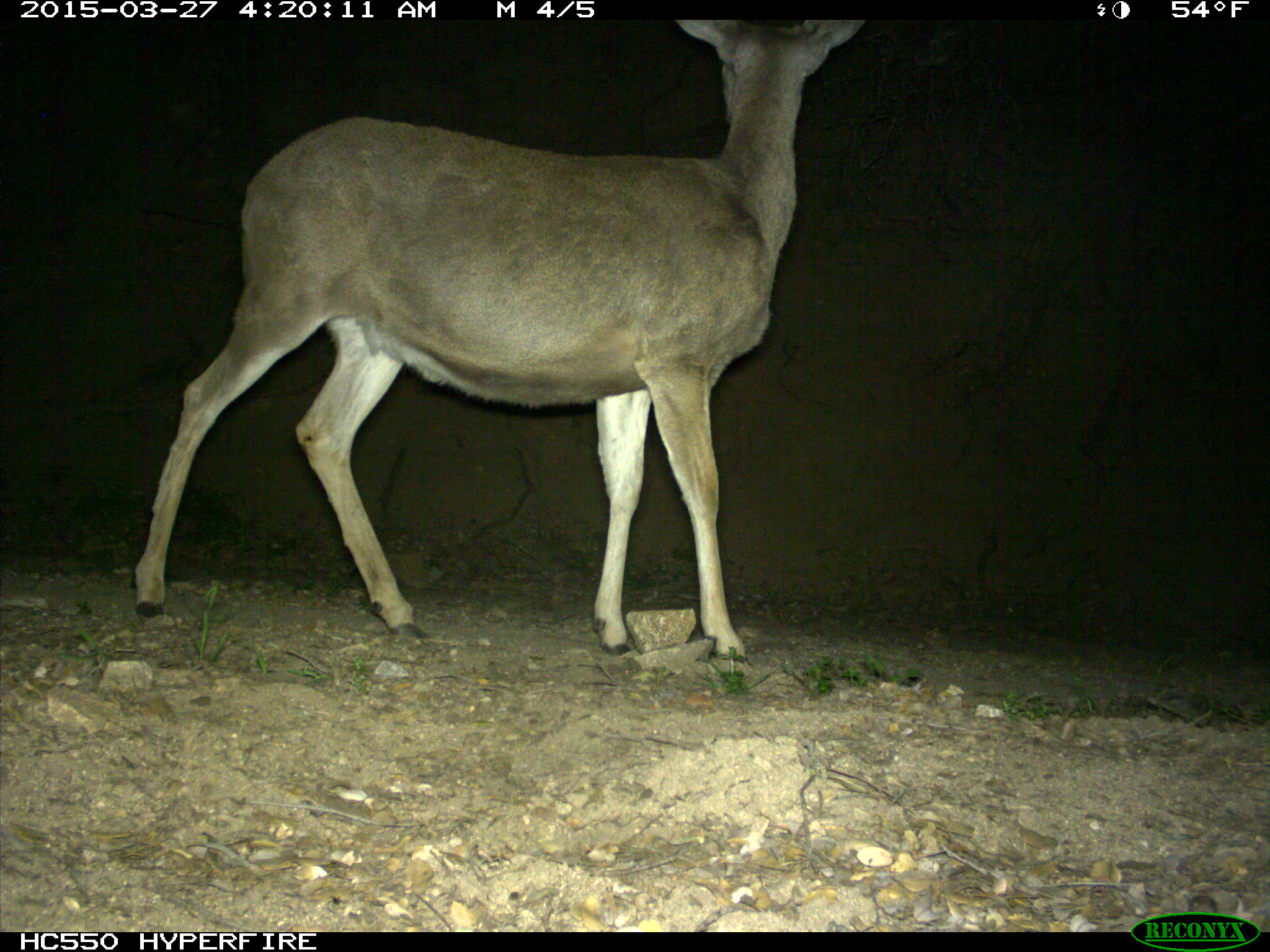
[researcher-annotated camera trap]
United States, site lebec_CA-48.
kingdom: Animalia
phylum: Chordata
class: Mammalia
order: Artiodactyla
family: Cervidae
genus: Odocoileus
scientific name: Odocoileus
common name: deer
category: unidentified deer